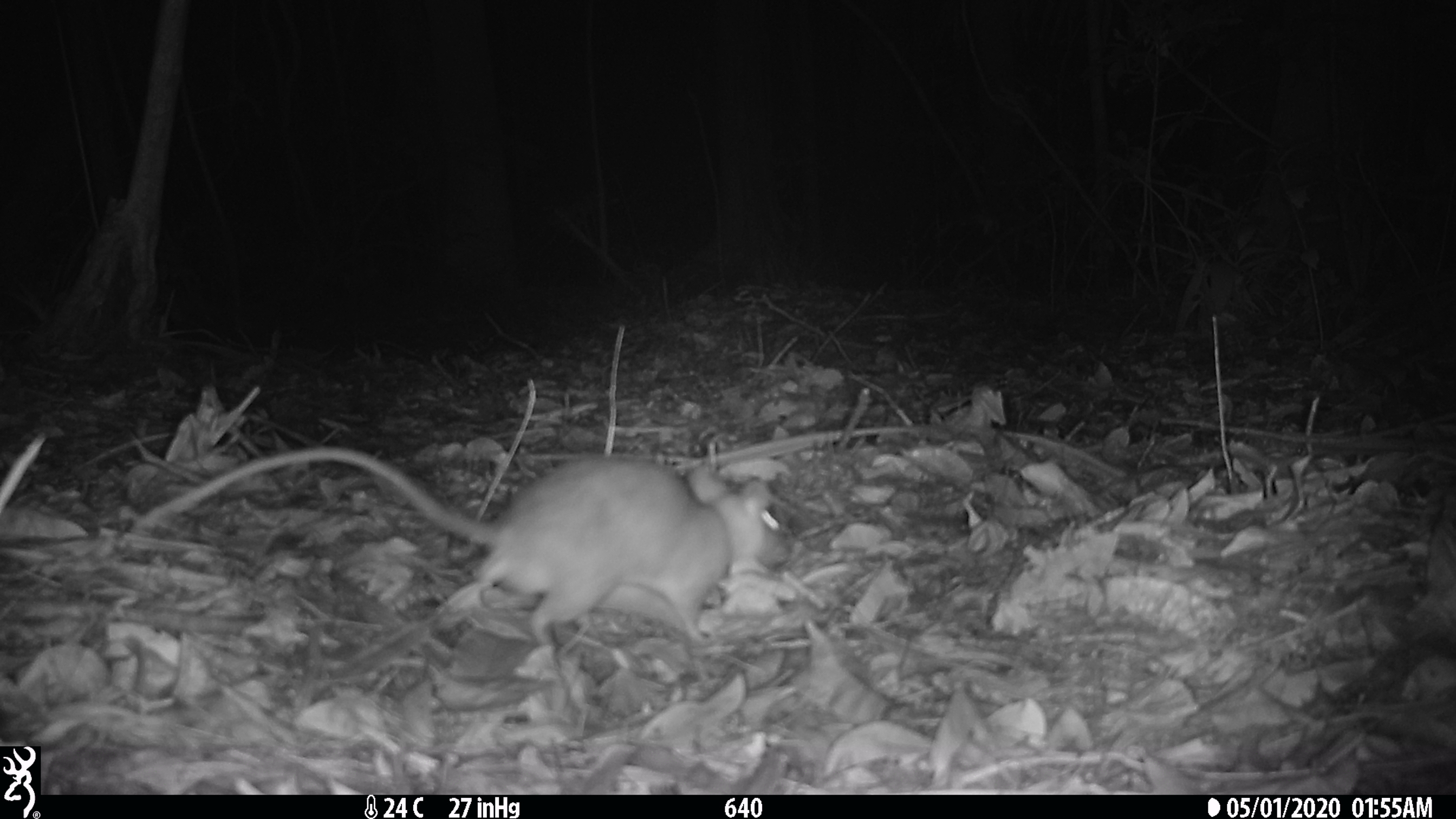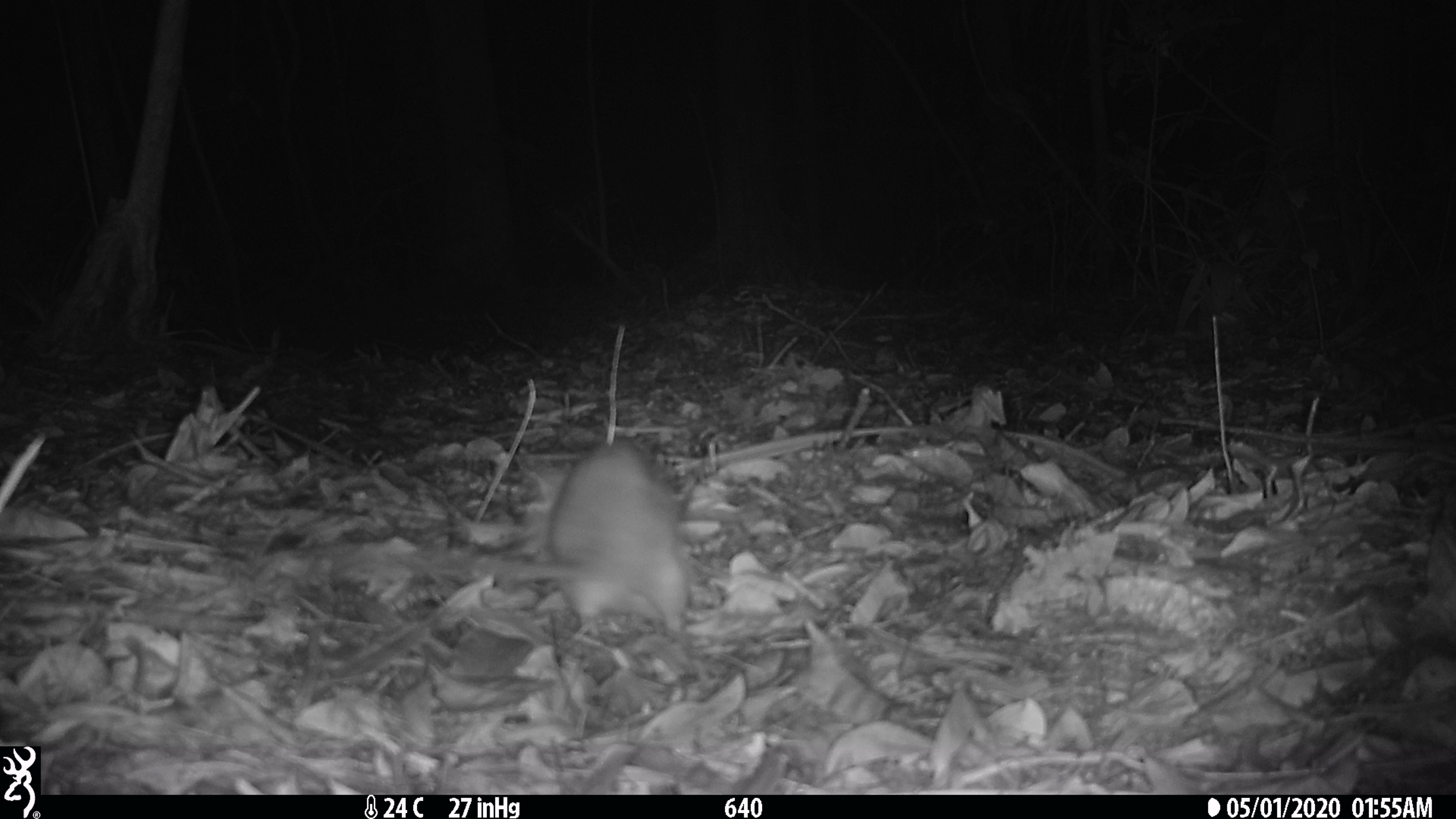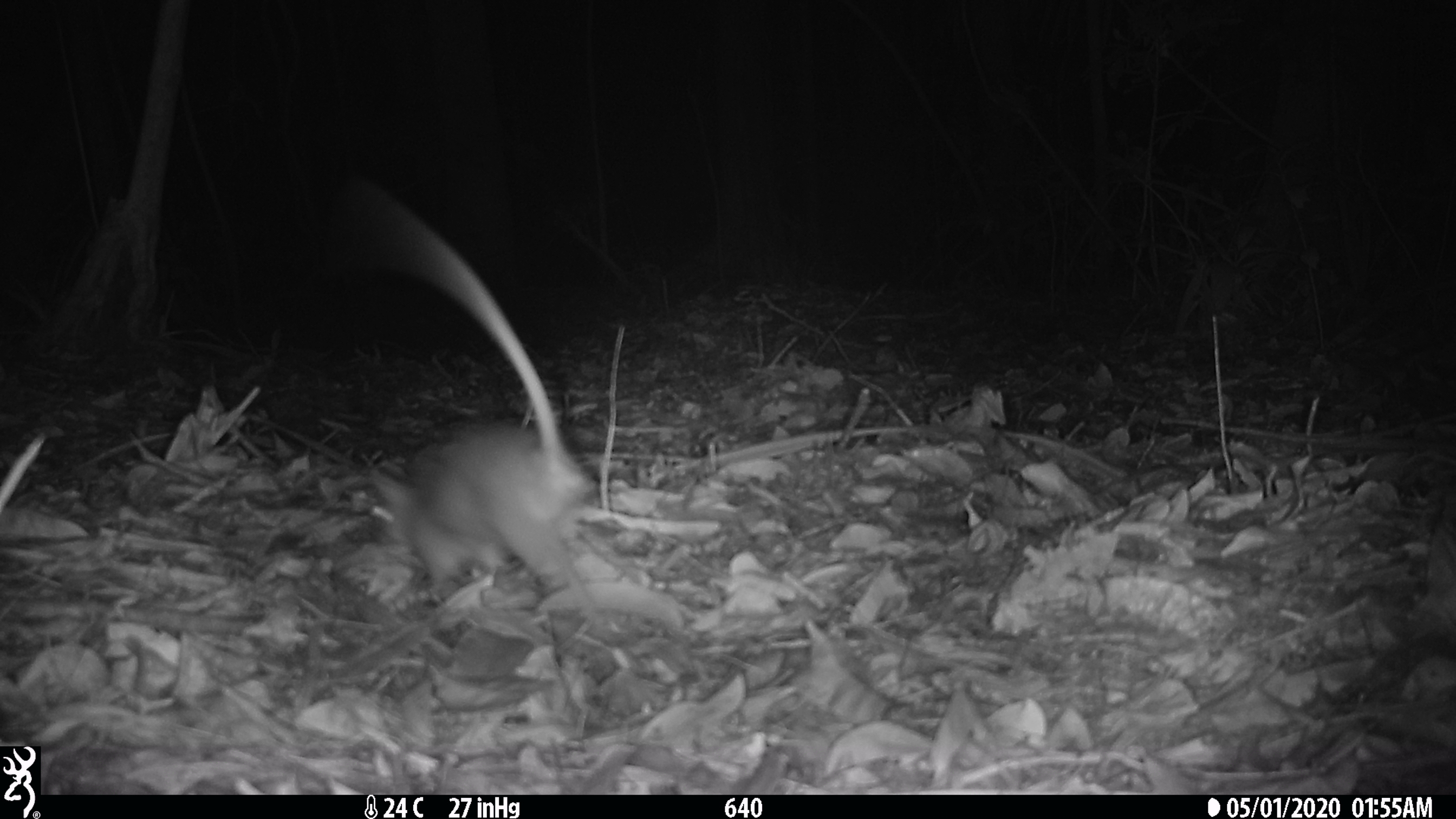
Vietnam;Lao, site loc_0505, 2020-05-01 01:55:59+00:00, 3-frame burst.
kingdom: Animalia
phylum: Chordata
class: Mammalia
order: Rodentia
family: Muridae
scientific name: Muridae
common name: old-world mice and rats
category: unidentified murid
Unidentified murid (old-world mice and rats) (Muridae). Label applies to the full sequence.